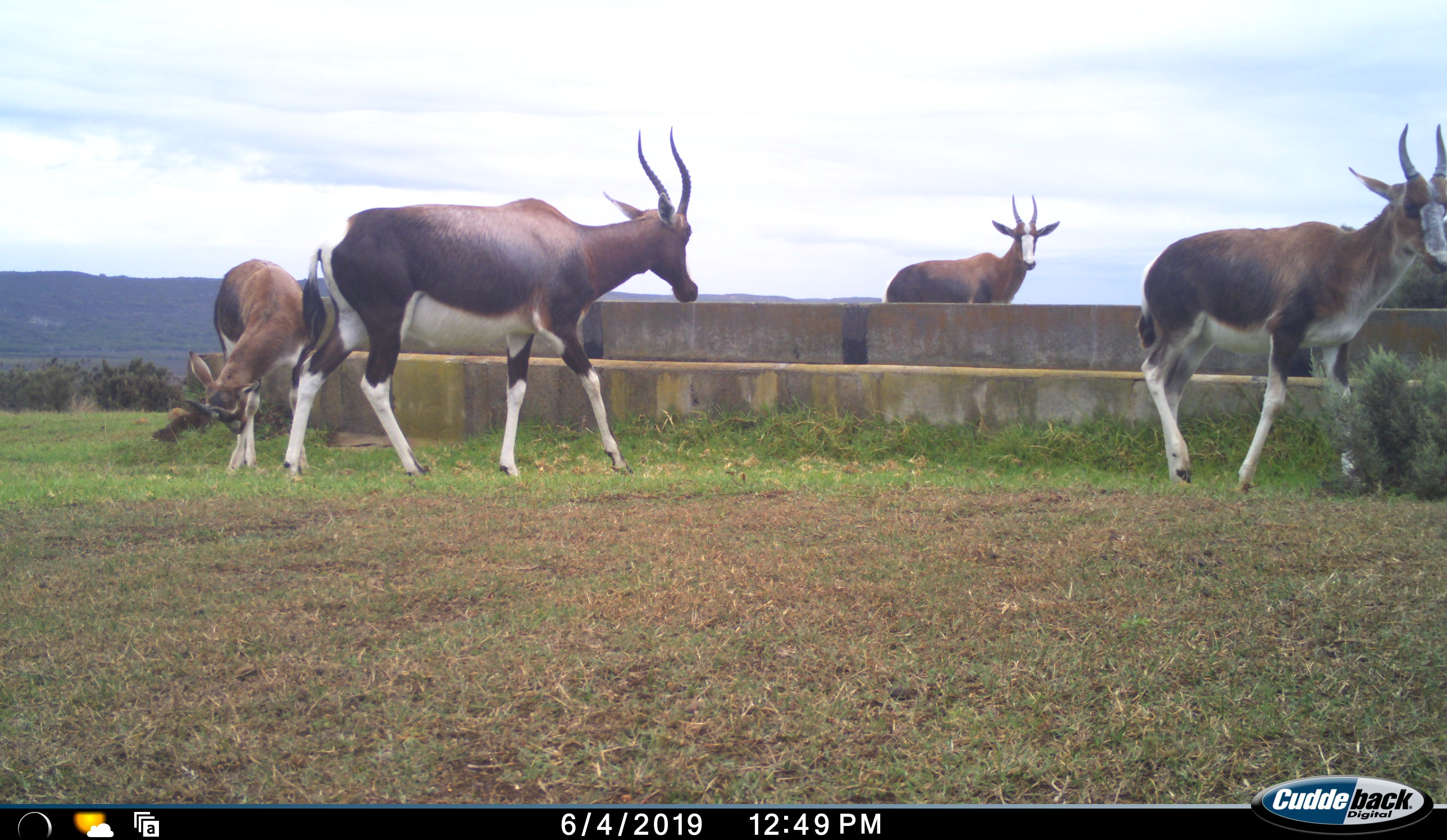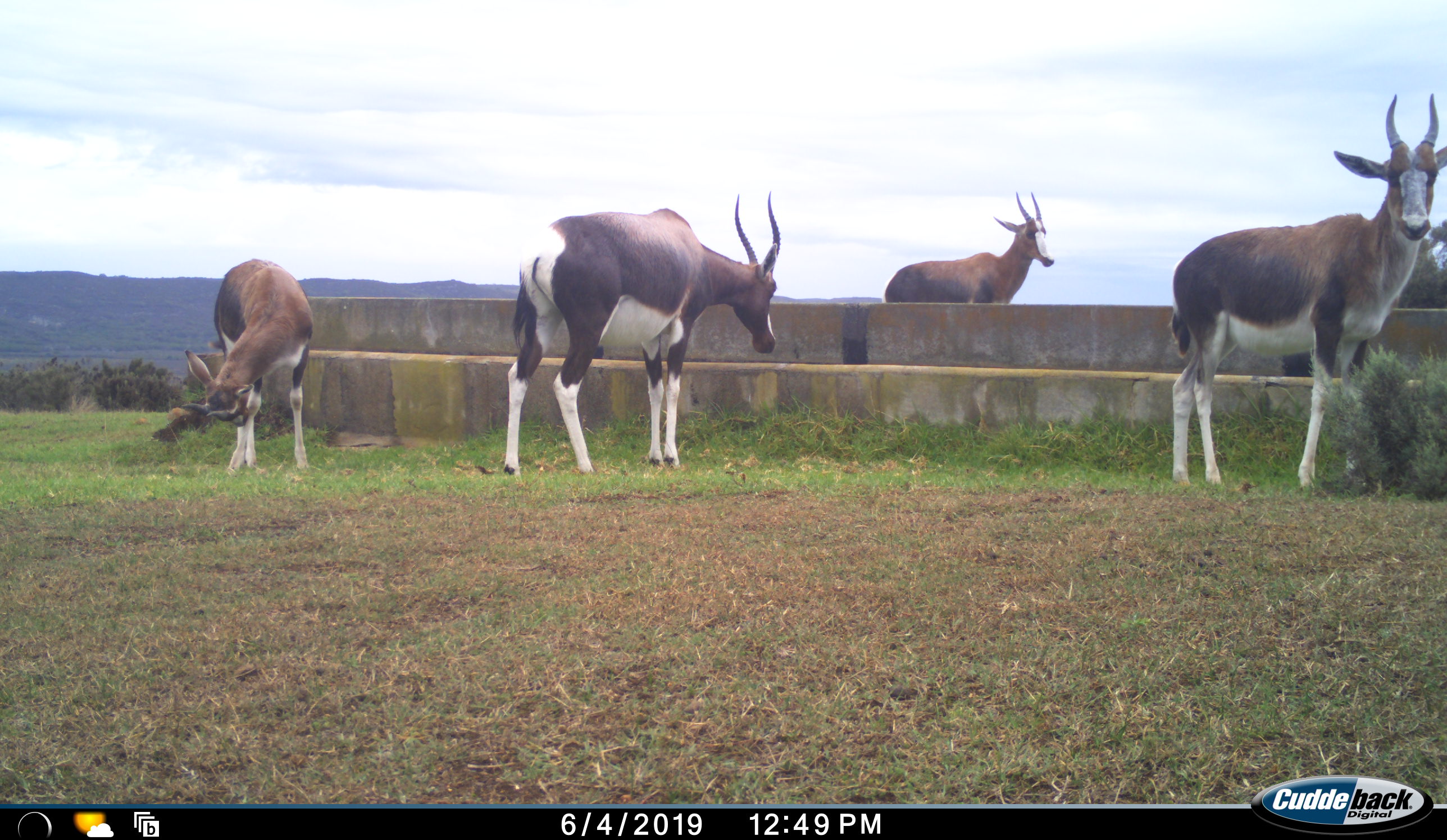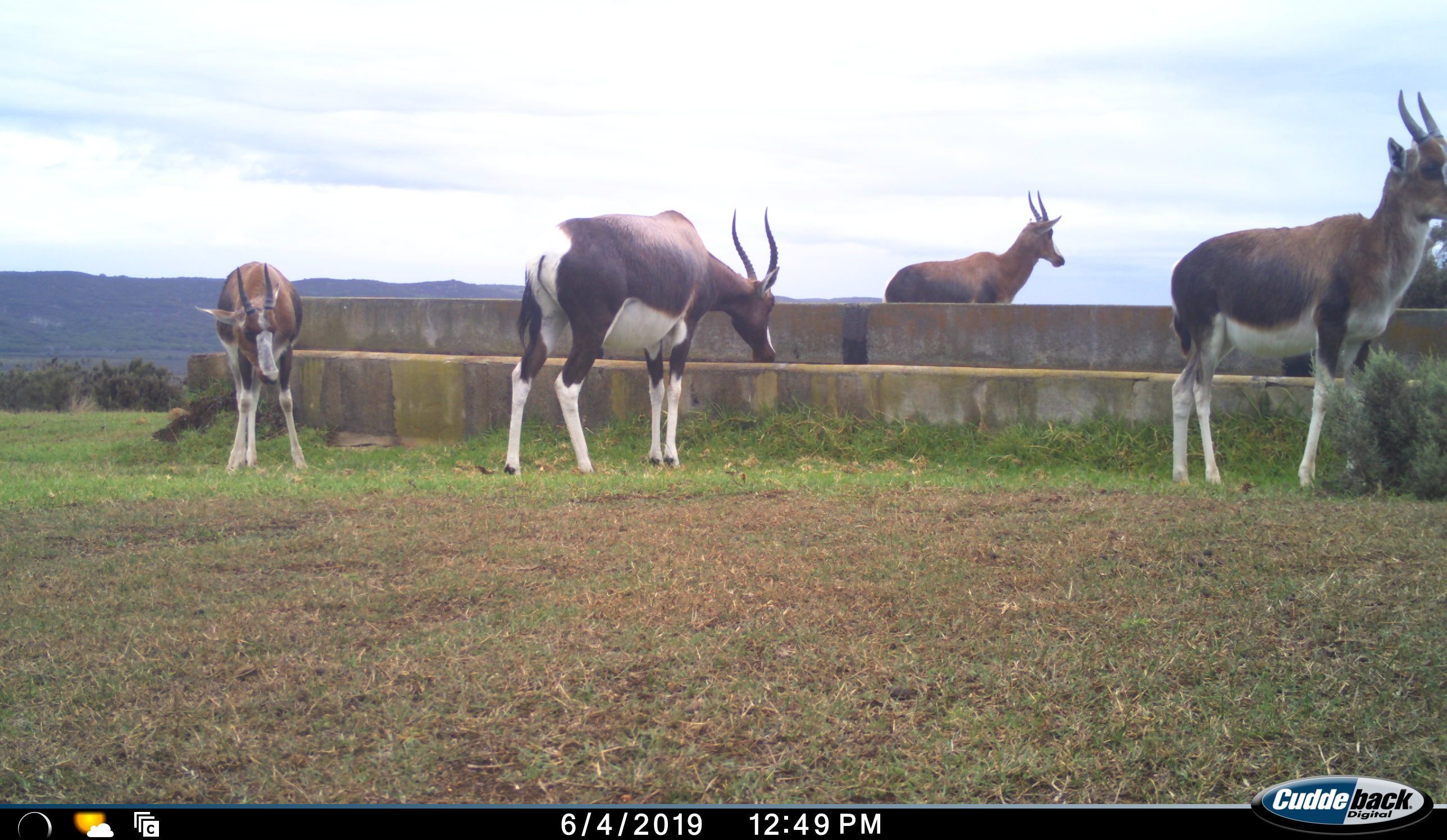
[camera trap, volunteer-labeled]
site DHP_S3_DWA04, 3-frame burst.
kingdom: Animalia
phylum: Chordata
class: Mammalia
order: Artiodactyla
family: Bovidae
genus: Damaliscus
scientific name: Damaliscus pygargus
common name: bontebok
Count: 4.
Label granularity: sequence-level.